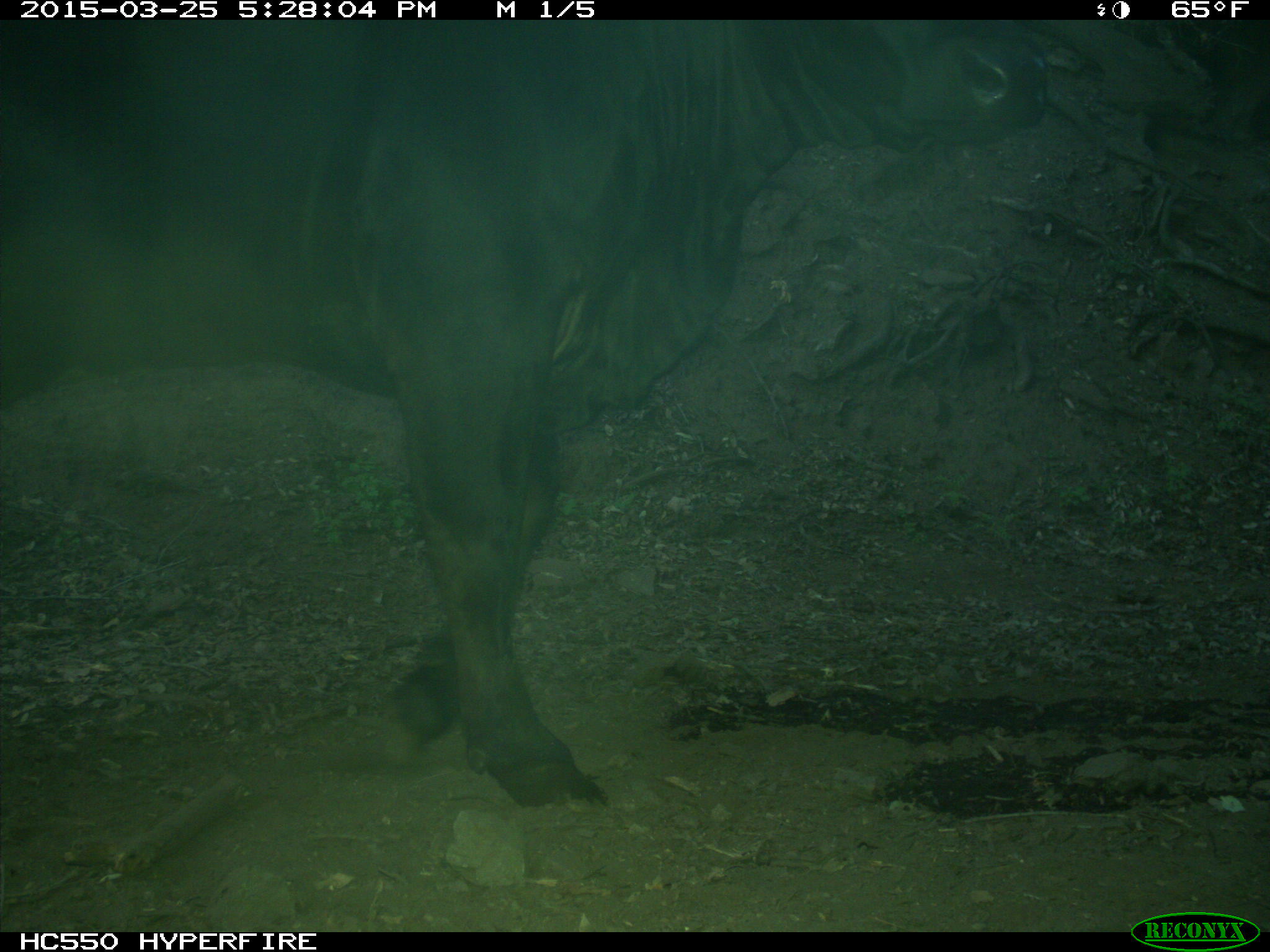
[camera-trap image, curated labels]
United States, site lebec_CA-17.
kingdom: Animalia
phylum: Chordata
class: Mammalia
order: Artiodactyla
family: Bovidae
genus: Bos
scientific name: Bos taurus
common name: domestic cow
Bos taurus (domestic cow).